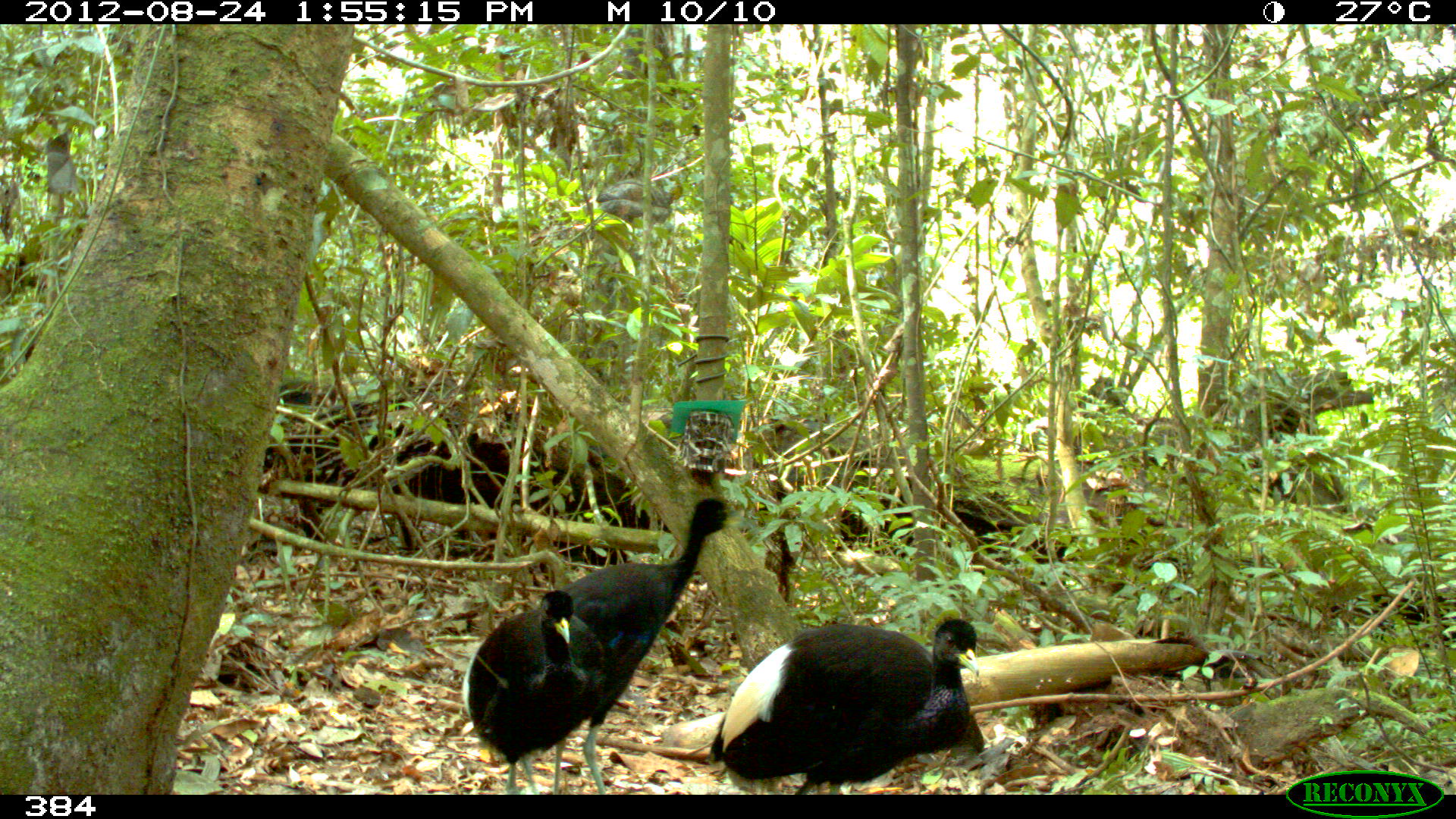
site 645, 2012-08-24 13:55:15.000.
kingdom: Animalia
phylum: Chordata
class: Aves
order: Gruiformes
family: Psophiidae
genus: Psophia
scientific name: Psophia leucoptera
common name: pale-winged trumpeter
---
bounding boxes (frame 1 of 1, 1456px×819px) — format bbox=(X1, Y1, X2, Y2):
psophia leucoptera: bbox=(548, 496, 746, 794); bbox=(664, 616, 985, 794); bbox=(461, 588, 607, 795)